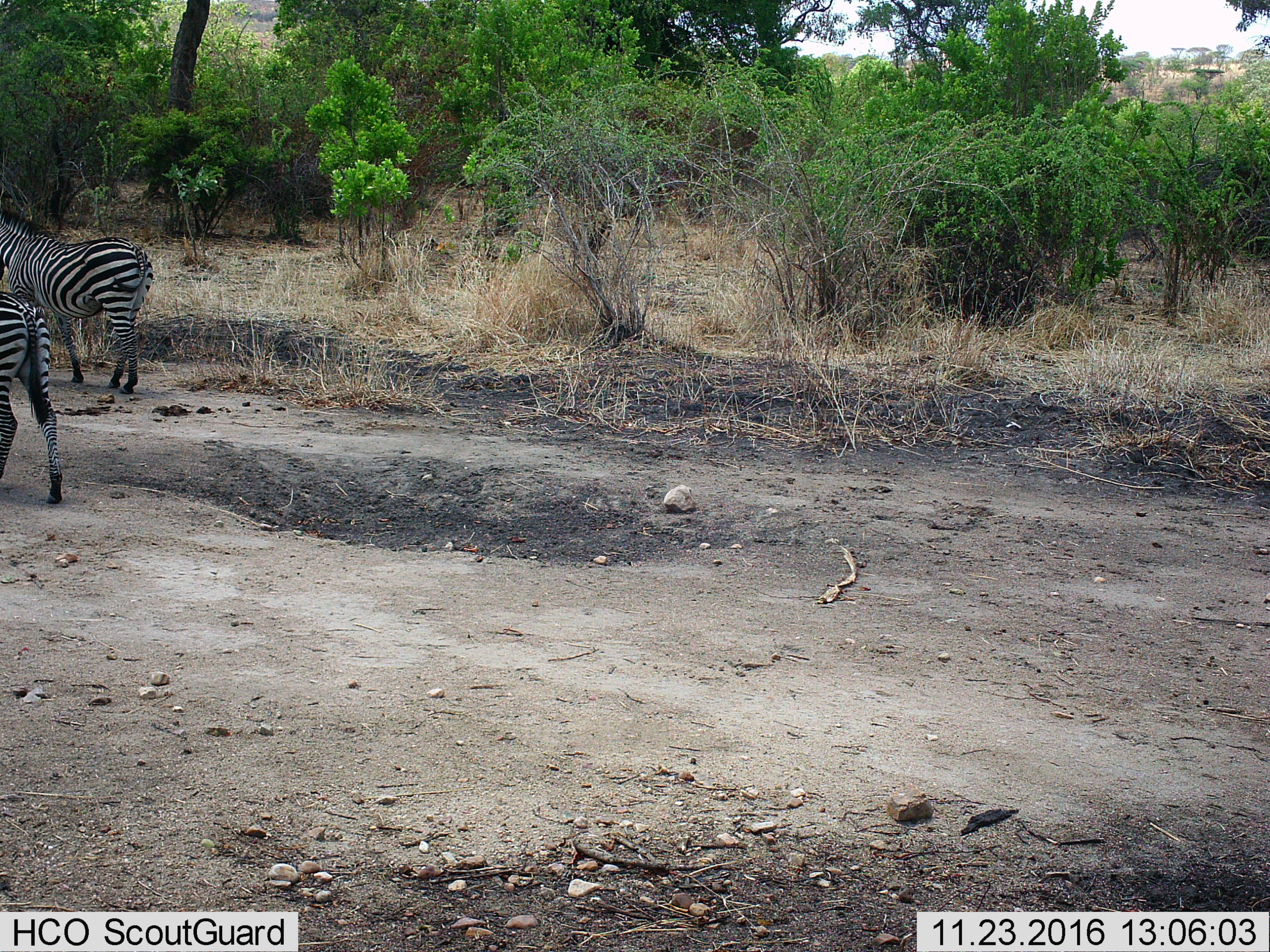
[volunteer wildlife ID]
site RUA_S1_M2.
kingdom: Animalia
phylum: Chordata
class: Mammalia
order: Perissodactyla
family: Equidae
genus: Equus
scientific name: Equus quagga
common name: plains zebra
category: zebraplains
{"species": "zebraplains (plains zebra) (Equus quagga)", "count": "2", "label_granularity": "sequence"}